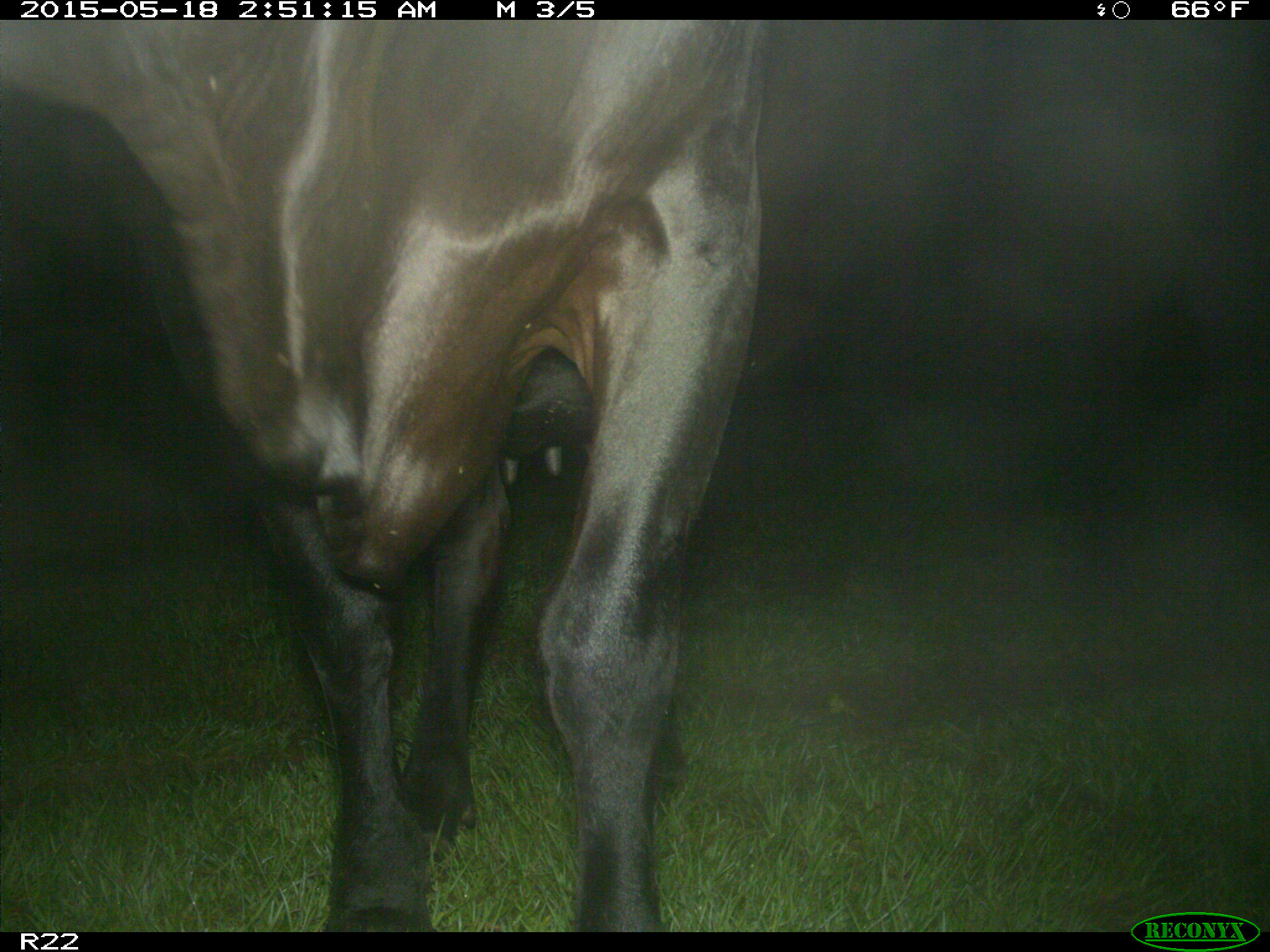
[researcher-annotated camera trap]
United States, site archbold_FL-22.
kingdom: Animalia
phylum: Chordata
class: Mammalia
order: Artiodactyla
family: Bovidae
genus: Bos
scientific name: Bos taurus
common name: domestic cow